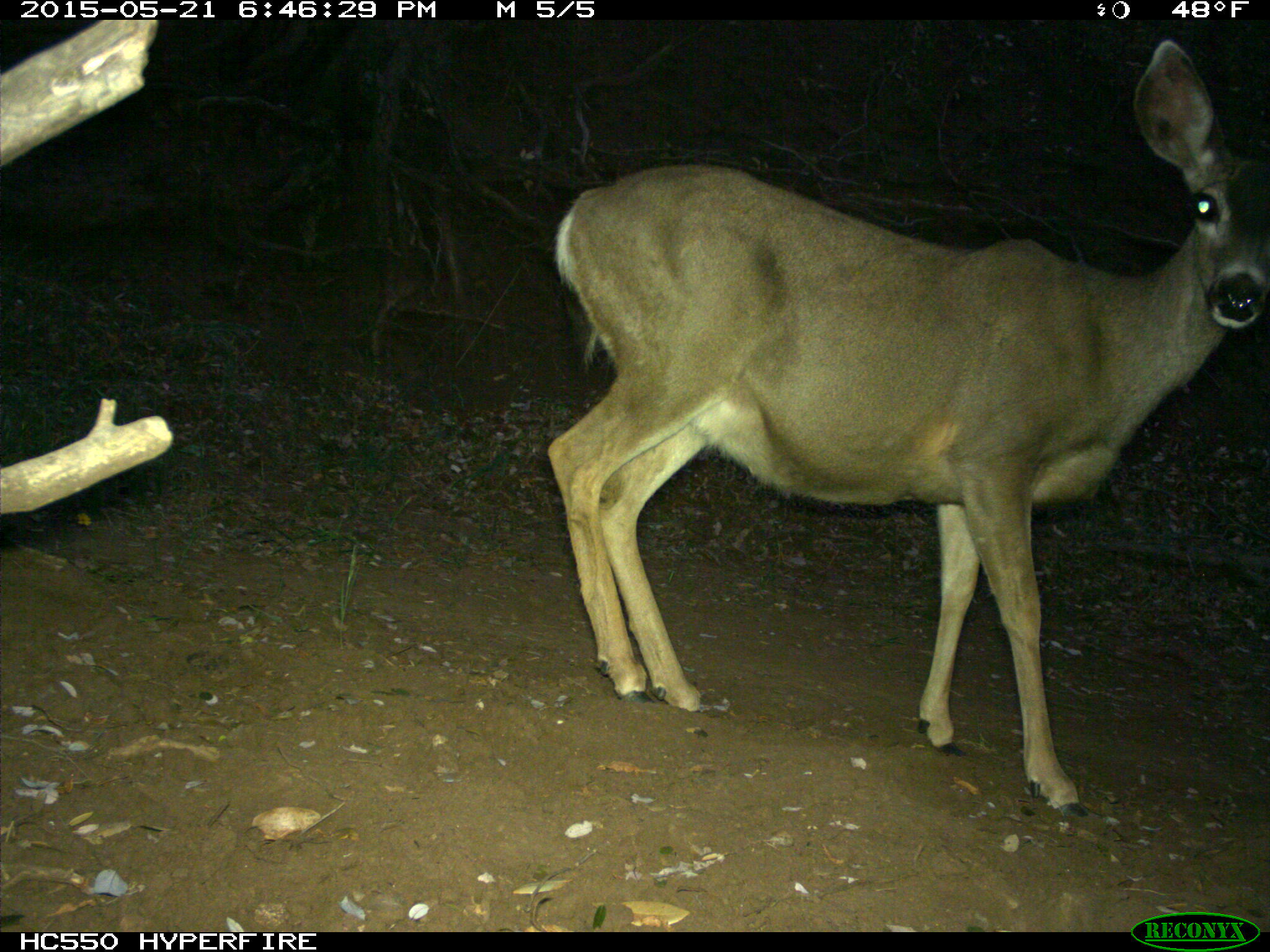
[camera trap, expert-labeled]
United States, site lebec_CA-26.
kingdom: Animalia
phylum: Chordata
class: Mammalia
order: Artiodactyla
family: Cervidae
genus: Odocoileus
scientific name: Odocoileus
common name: deer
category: unidentified deer